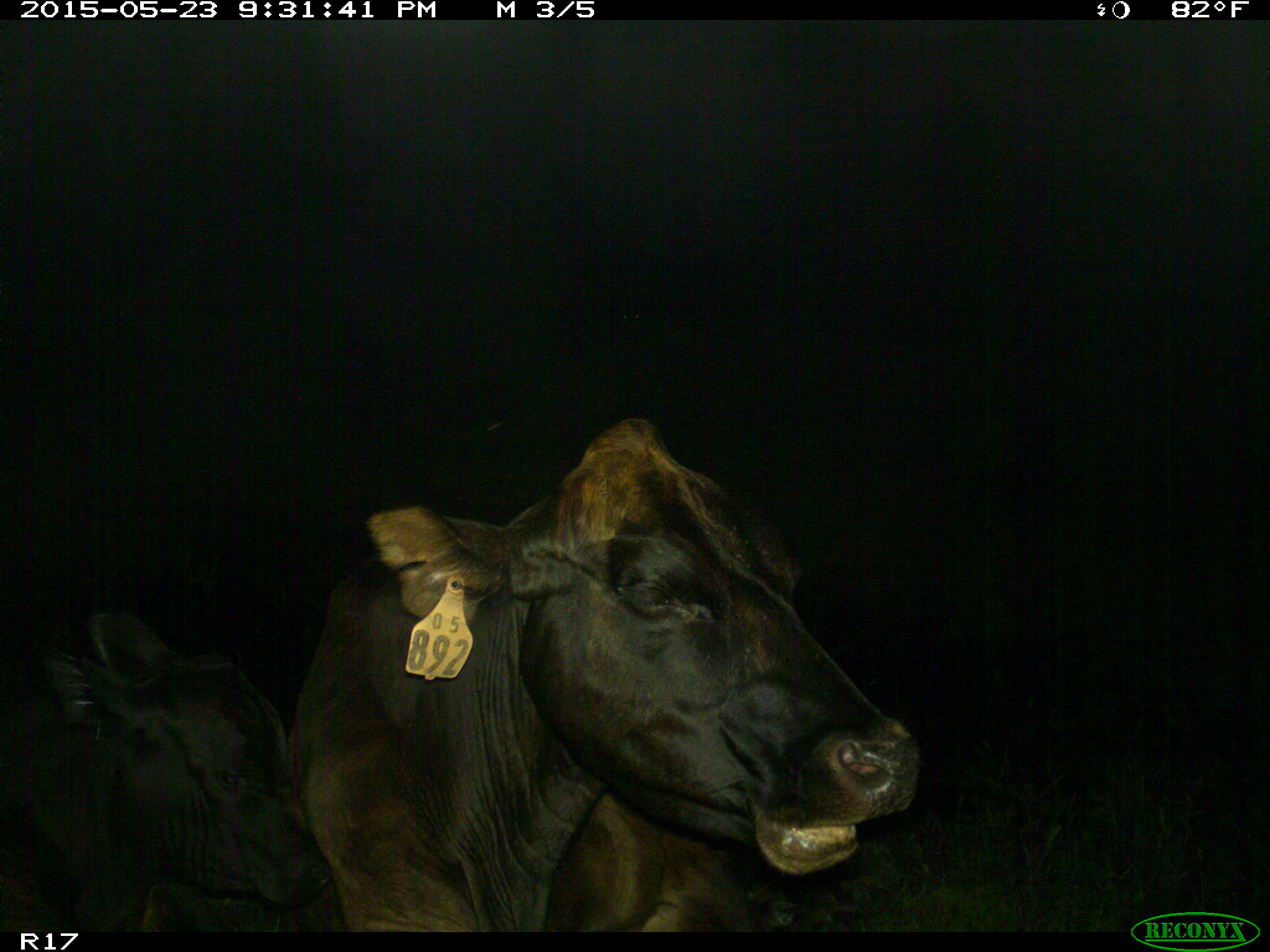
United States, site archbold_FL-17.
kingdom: Animalia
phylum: Chordata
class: Mammalia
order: Artiodactyla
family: Bovidae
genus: Bos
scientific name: Bos taurus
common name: domestic cow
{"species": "Bos taurus (domestic cow)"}